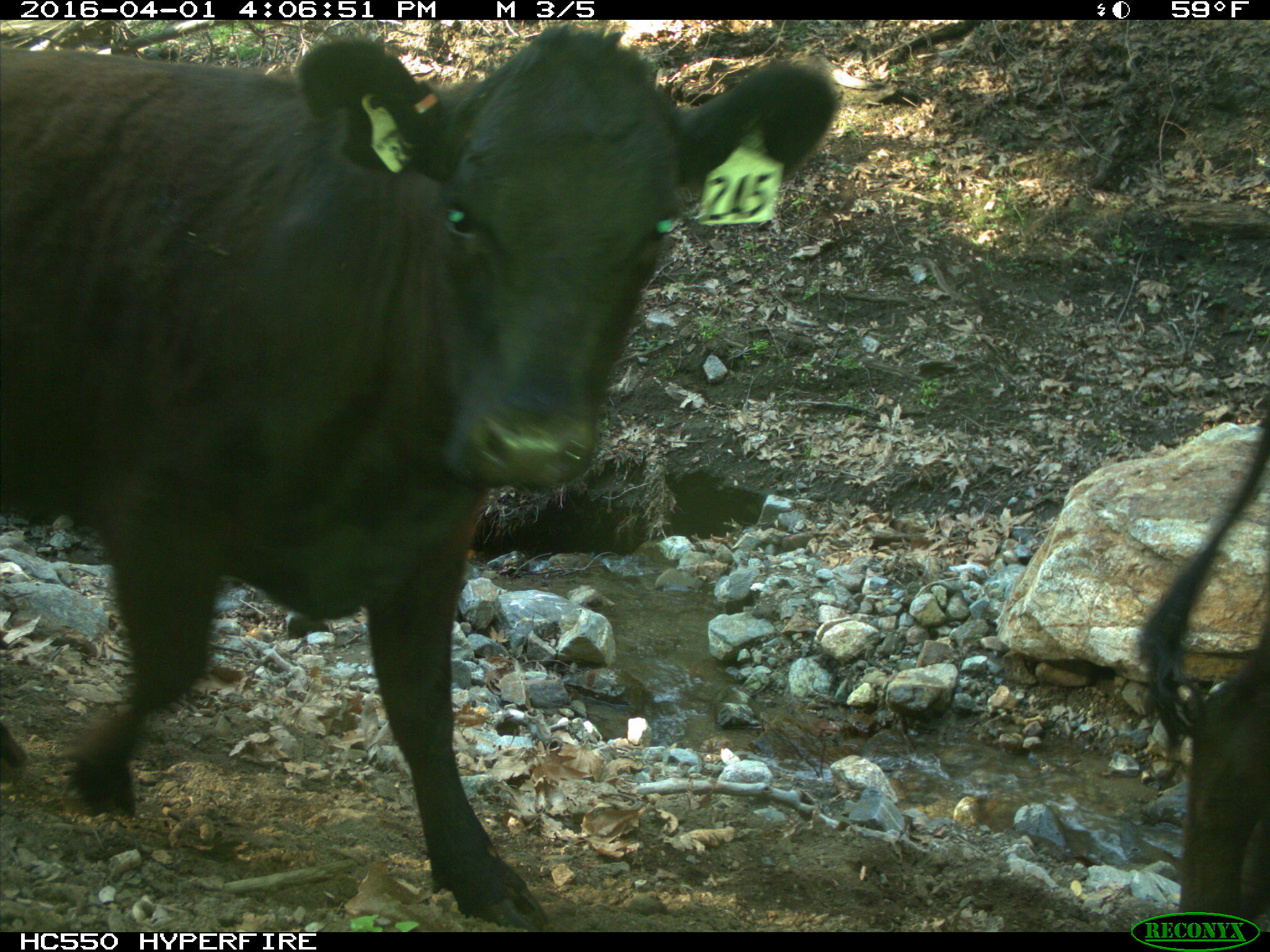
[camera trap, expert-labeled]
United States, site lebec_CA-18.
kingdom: Animalia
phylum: Chordata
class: Mammalia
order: Artiodactyla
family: Bovidae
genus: Bos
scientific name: Bos taurus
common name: domestic cow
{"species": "Bos taurus (domestic cow)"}